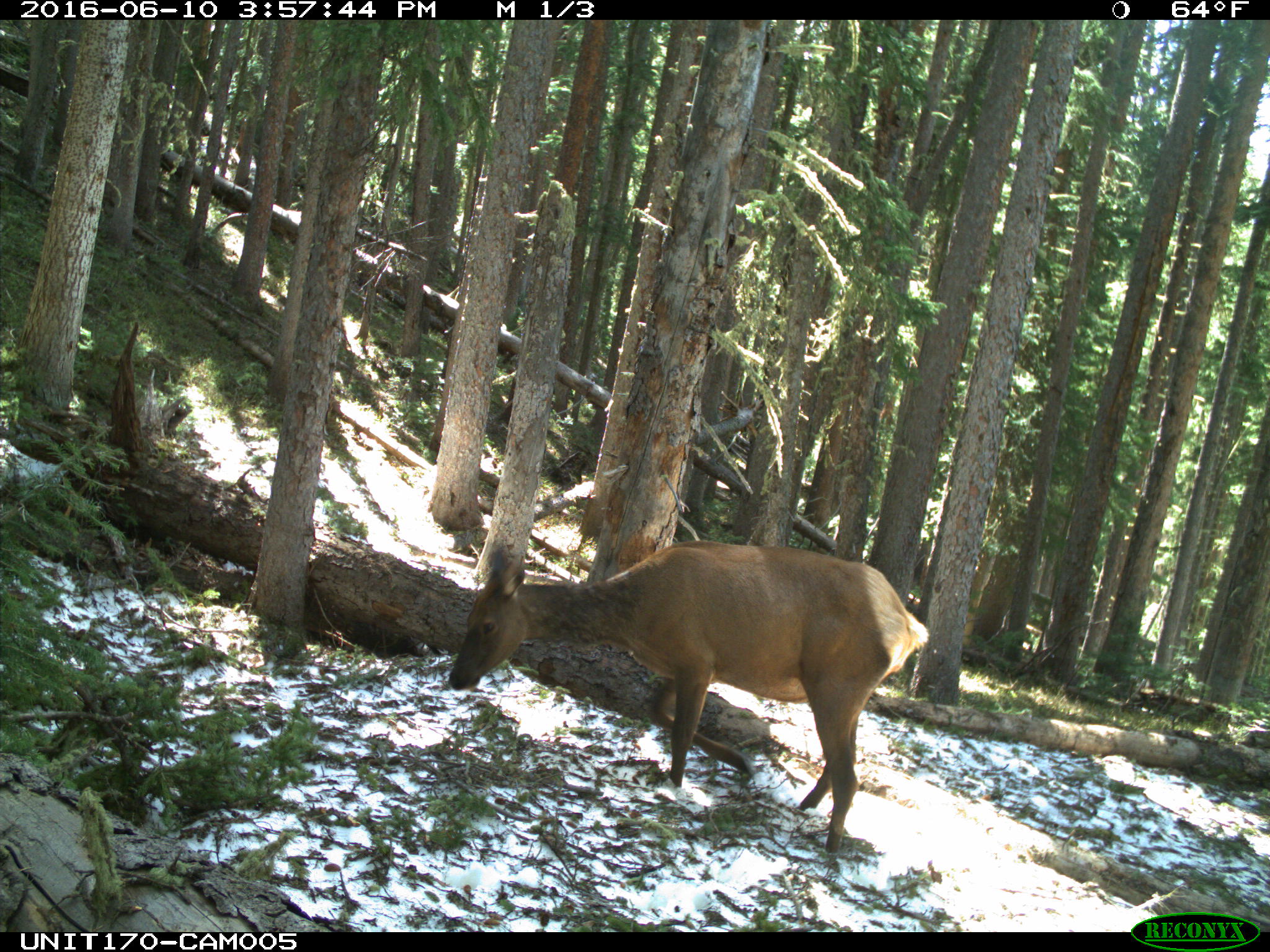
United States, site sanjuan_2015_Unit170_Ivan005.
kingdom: Animalia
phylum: Chordata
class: Mammalia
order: Artiodactyla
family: Cervidae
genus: Cervus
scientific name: Cervus elaphus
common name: red deer